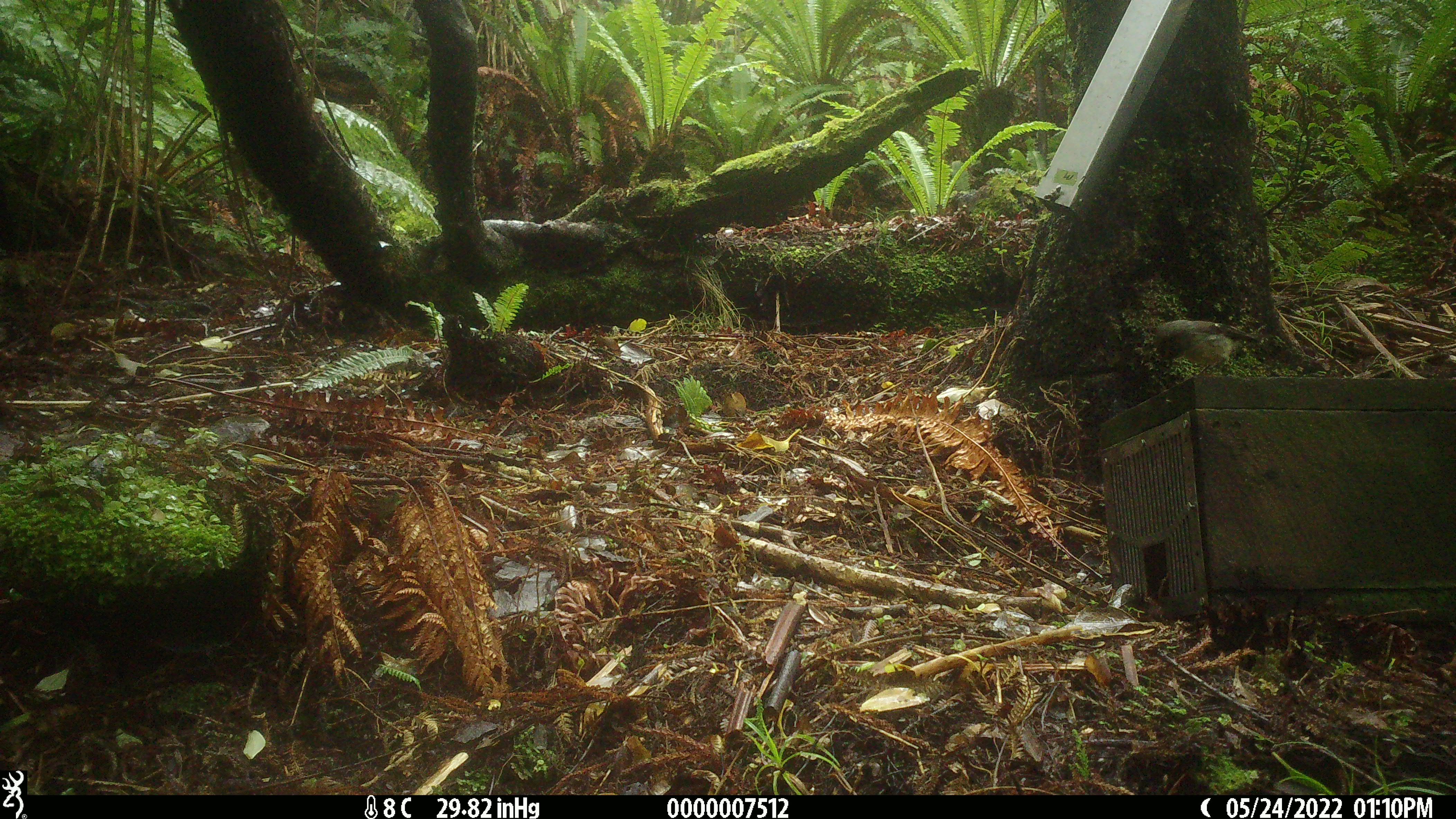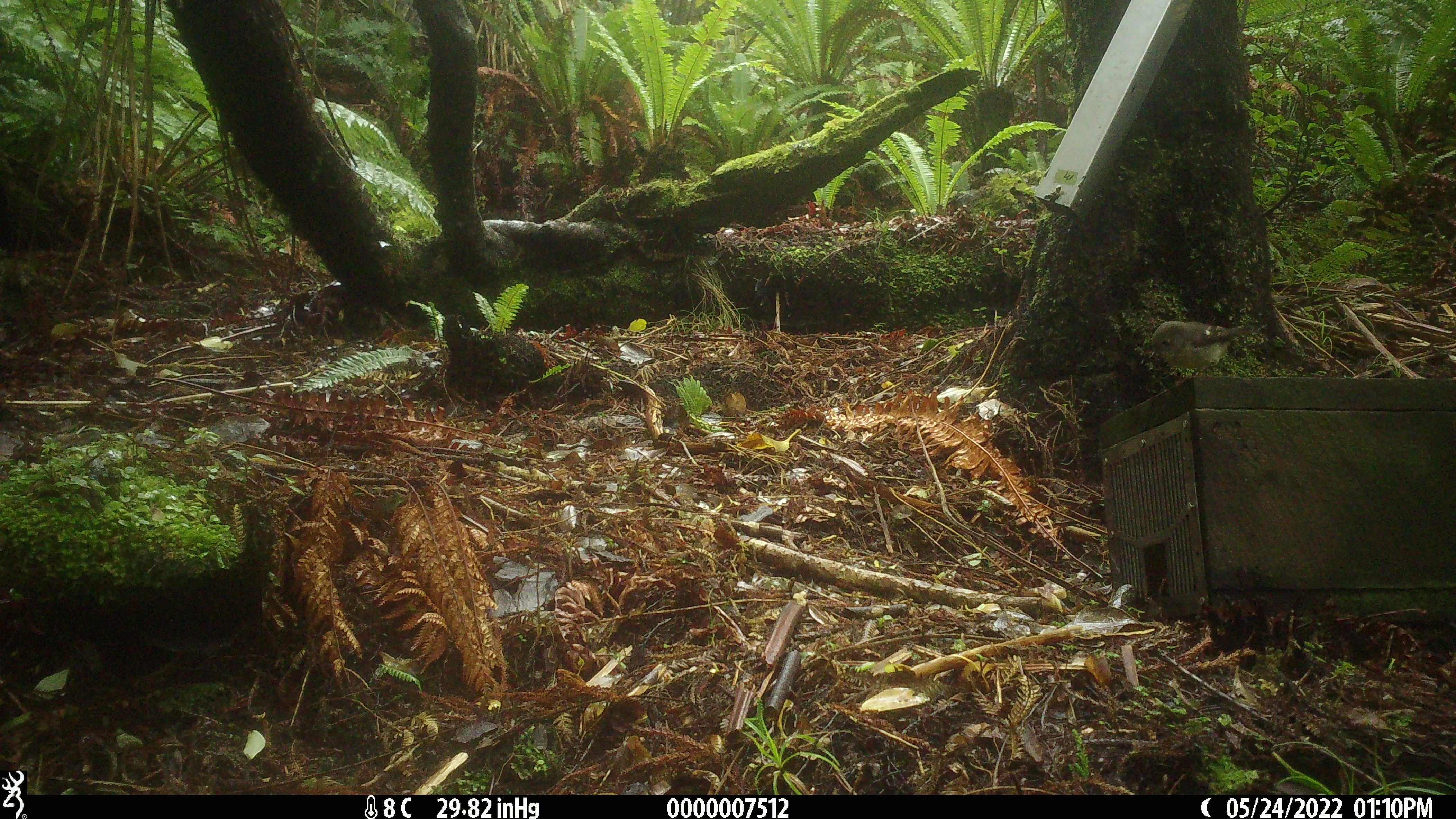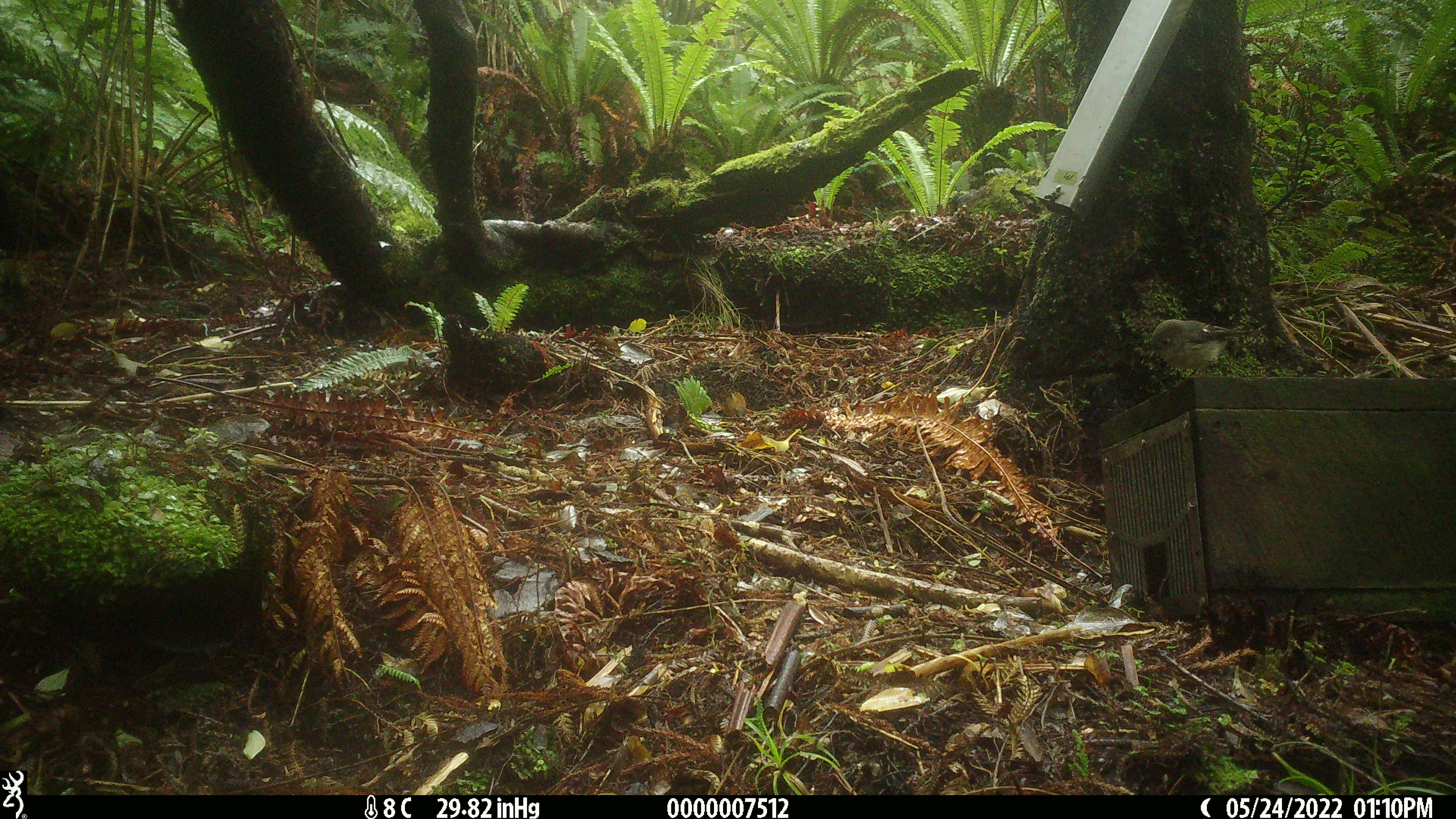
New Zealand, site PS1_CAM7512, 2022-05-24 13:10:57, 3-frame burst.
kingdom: Animalia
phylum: Chordata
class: Aves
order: Passeriformes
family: Petroicidae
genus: Petroica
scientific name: Petroica macrocephala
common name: tomtit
Tomtit (Petroica macrocephala).